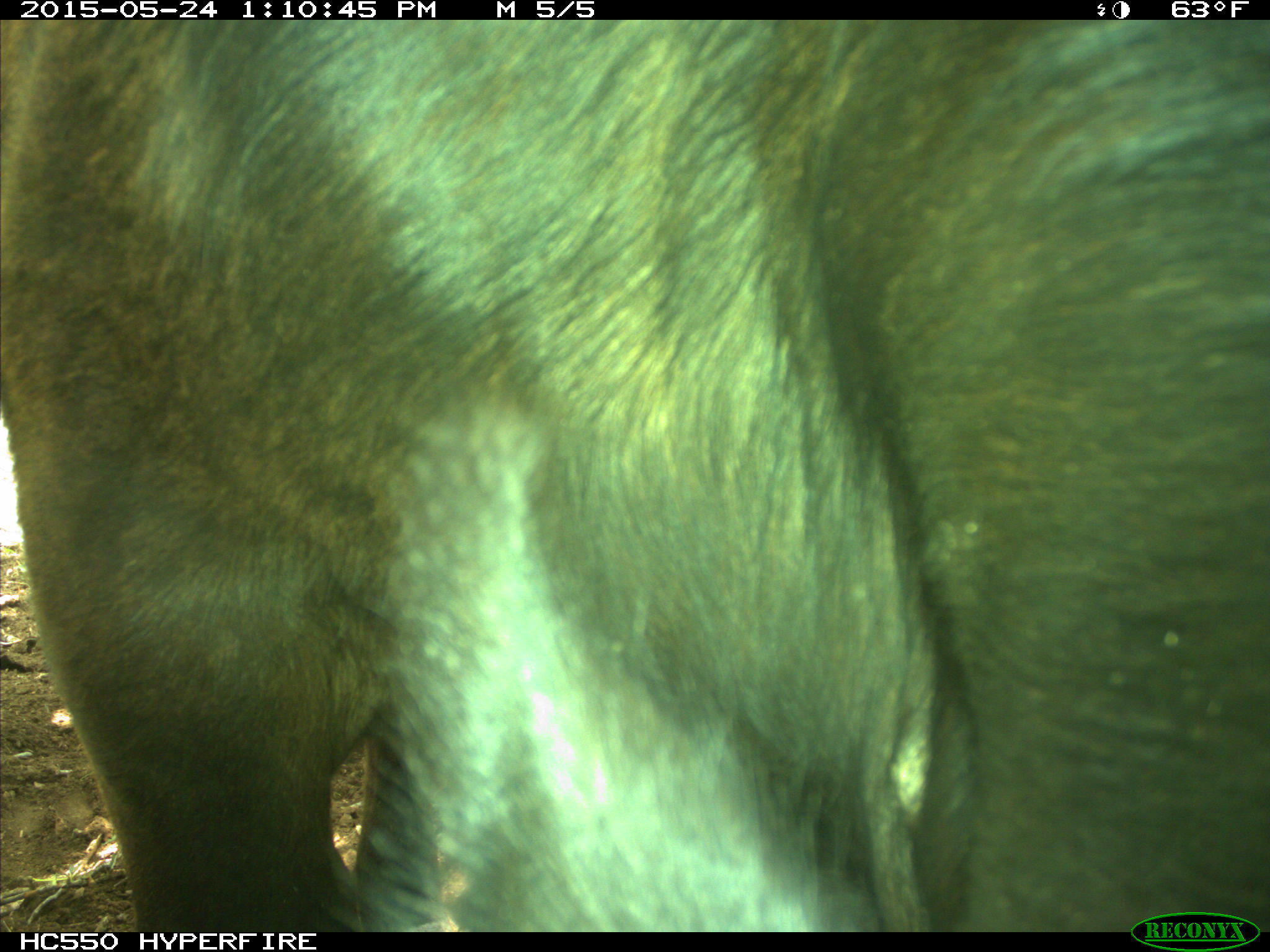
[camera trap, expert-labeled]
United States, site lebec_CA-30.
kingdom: Animalia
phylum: Chordata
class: Mammalia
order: Artiodactyla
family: Bovidae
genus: Bos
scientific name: Bos taurus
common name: domestic cow